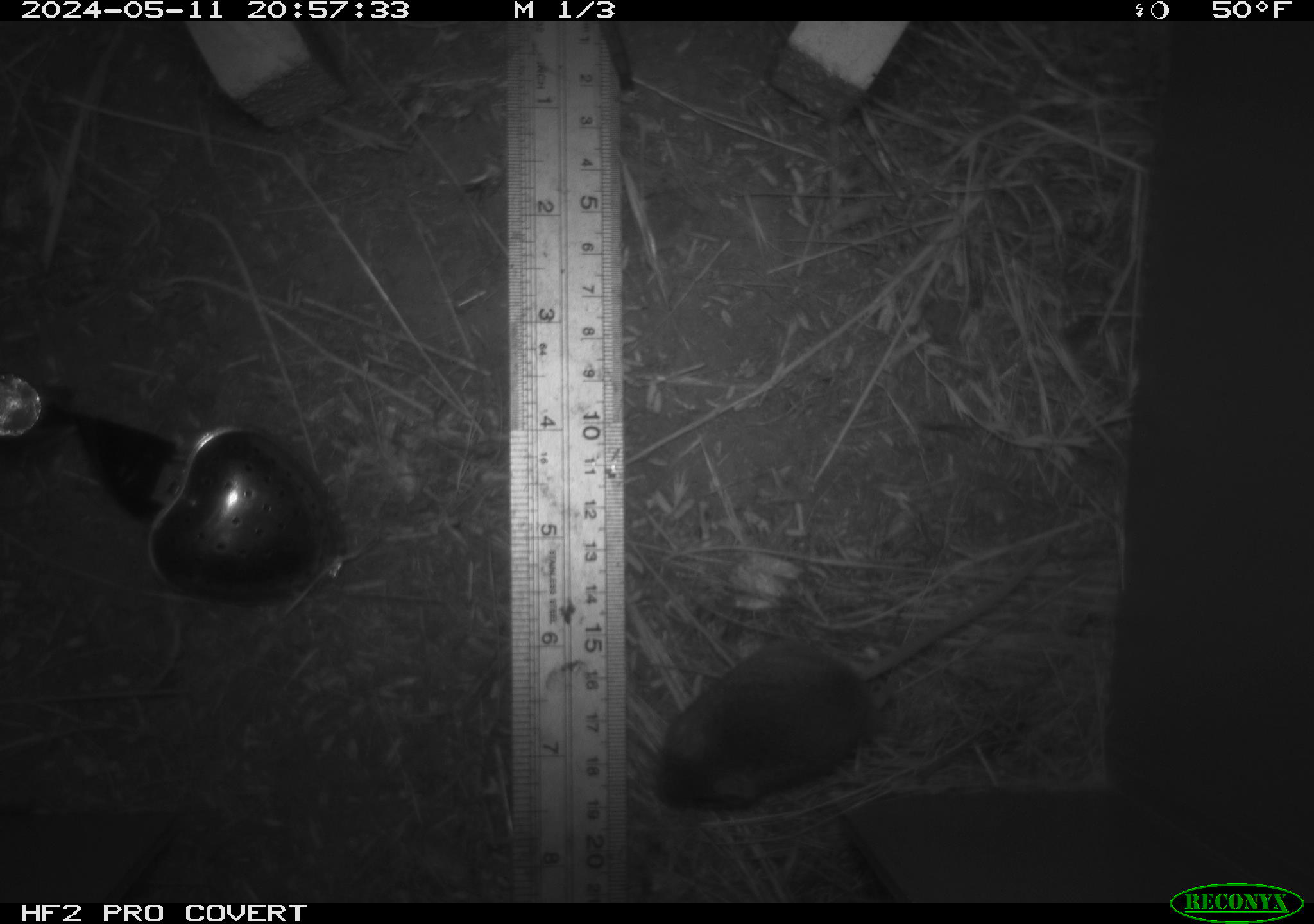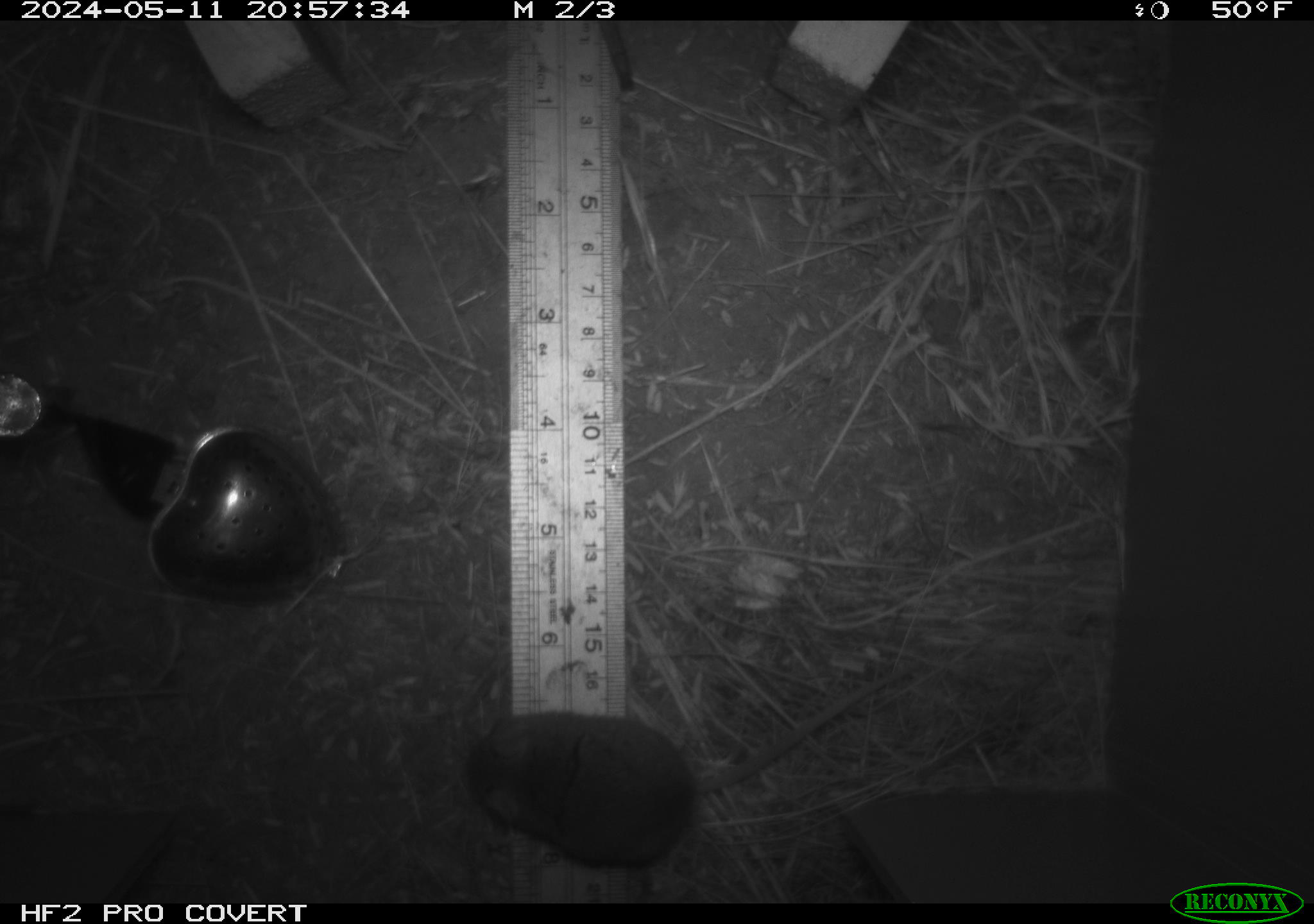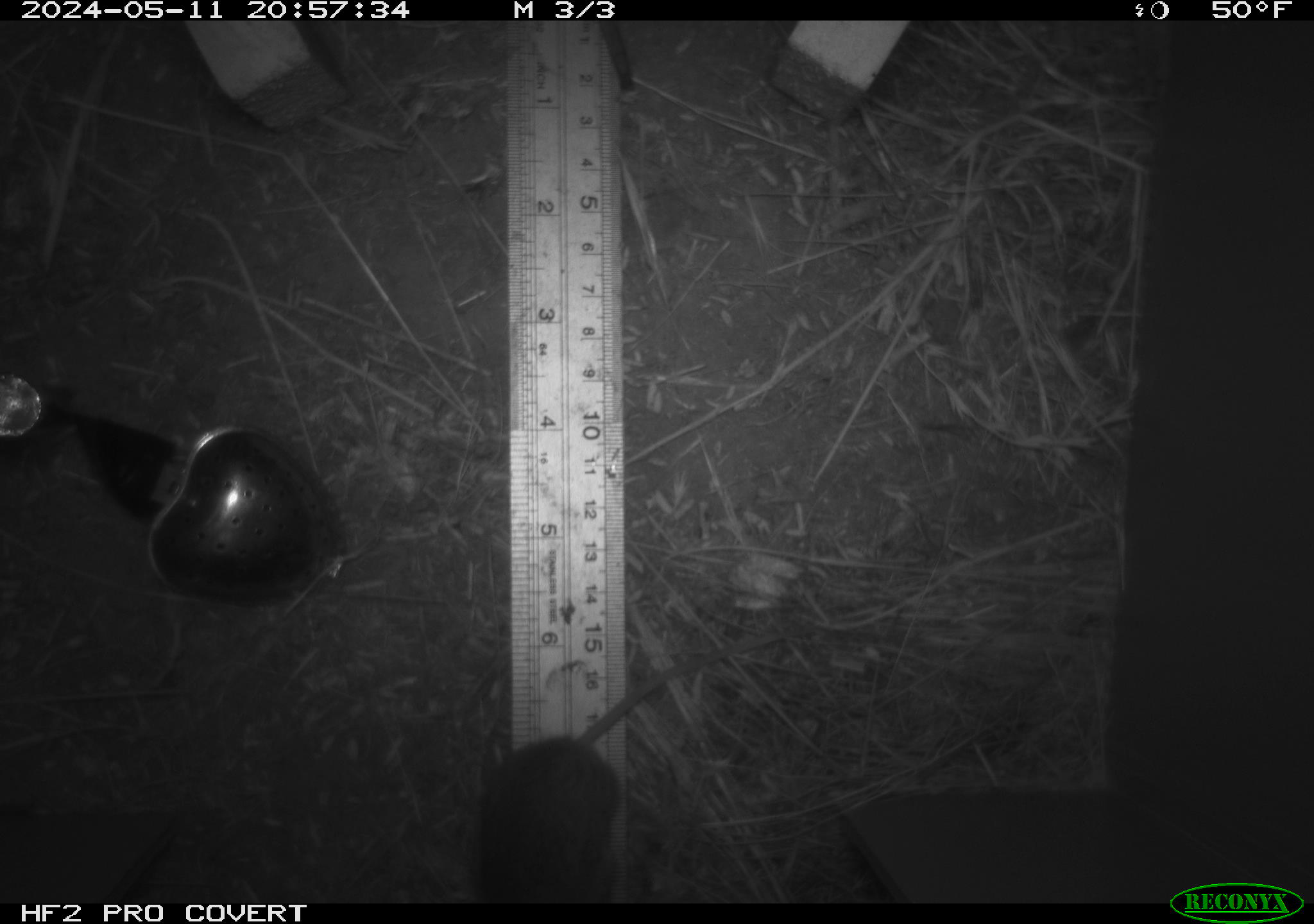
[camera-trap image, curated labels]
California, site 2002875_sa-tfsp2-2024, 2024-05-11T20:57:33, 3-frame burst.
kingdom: Animalia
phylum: Chordata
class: Mammalia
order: Rodentia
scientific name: Rodentia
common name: mouse species